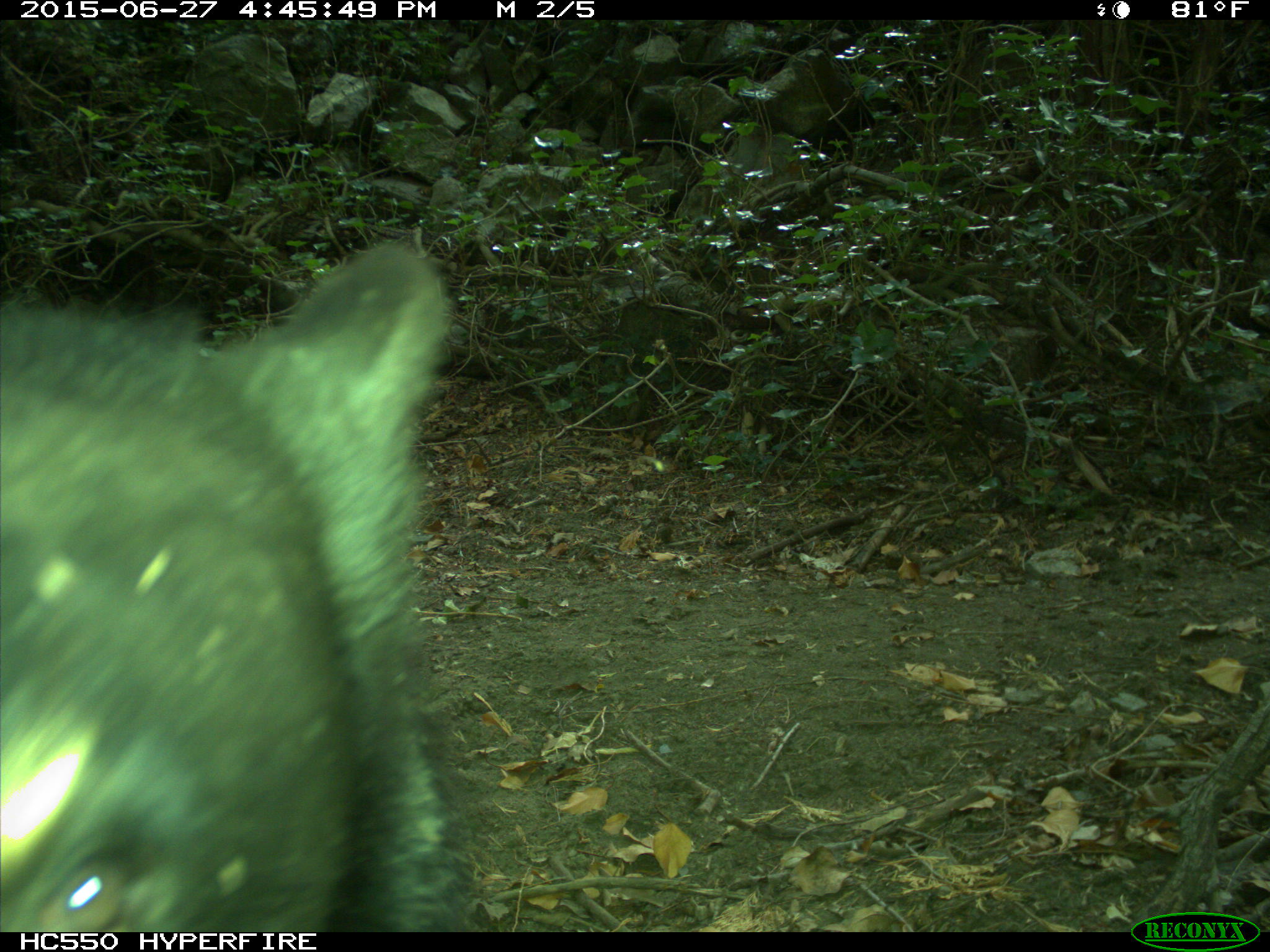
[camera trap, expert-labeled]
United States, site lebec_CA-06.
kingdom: Animalia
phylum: Chordata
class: Mammalia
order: Carnivora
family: Ursidae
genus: Ursus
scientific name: Ursus americanus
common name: american black bear